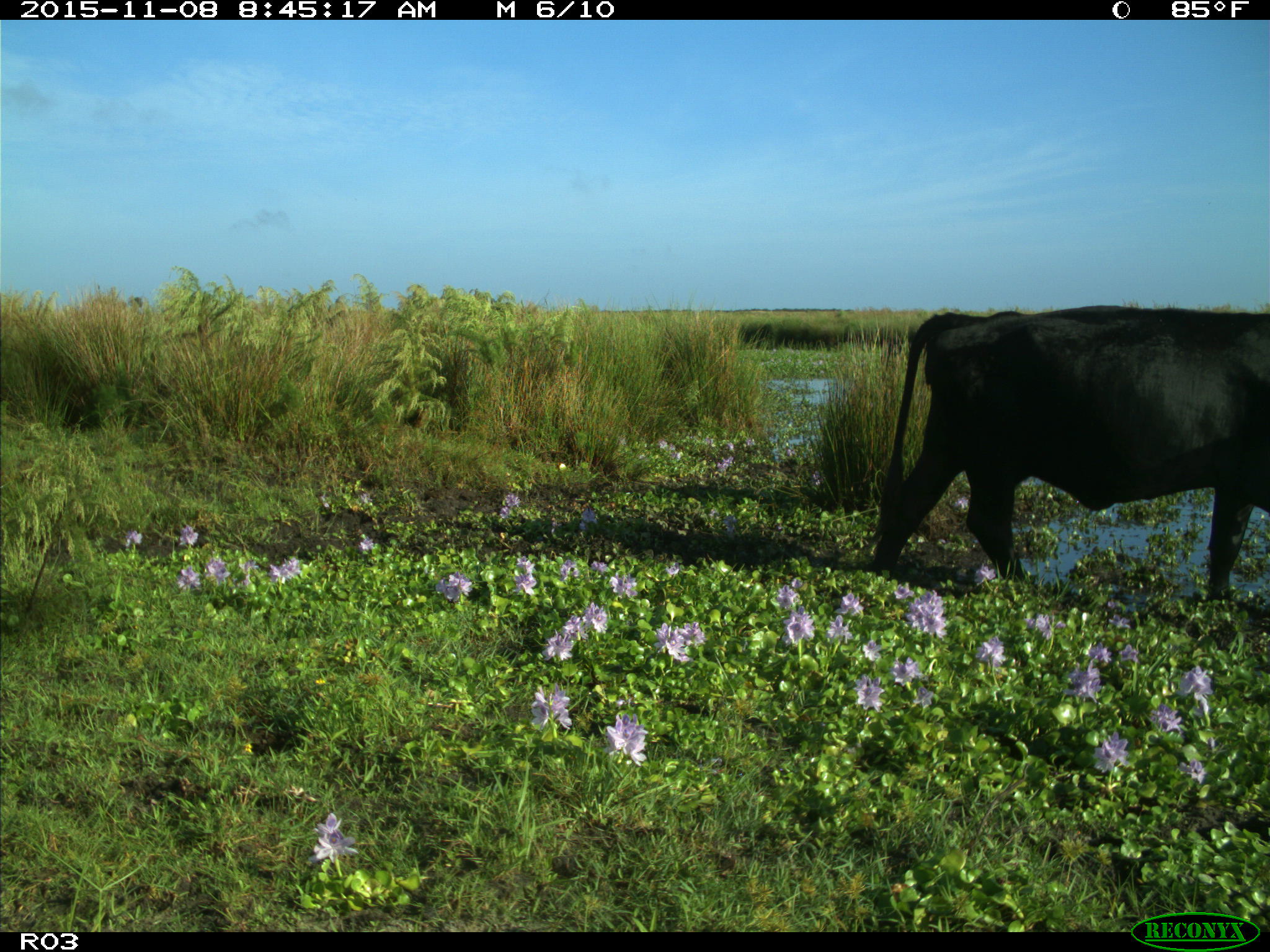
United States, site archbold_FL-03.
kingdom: Animalia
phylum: Chordata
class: Mammalia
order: Artiodactyla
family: Bovidae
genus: Bos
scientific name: Bos taurus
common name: domestic cow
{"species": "Bos taurus (domestic cow)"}